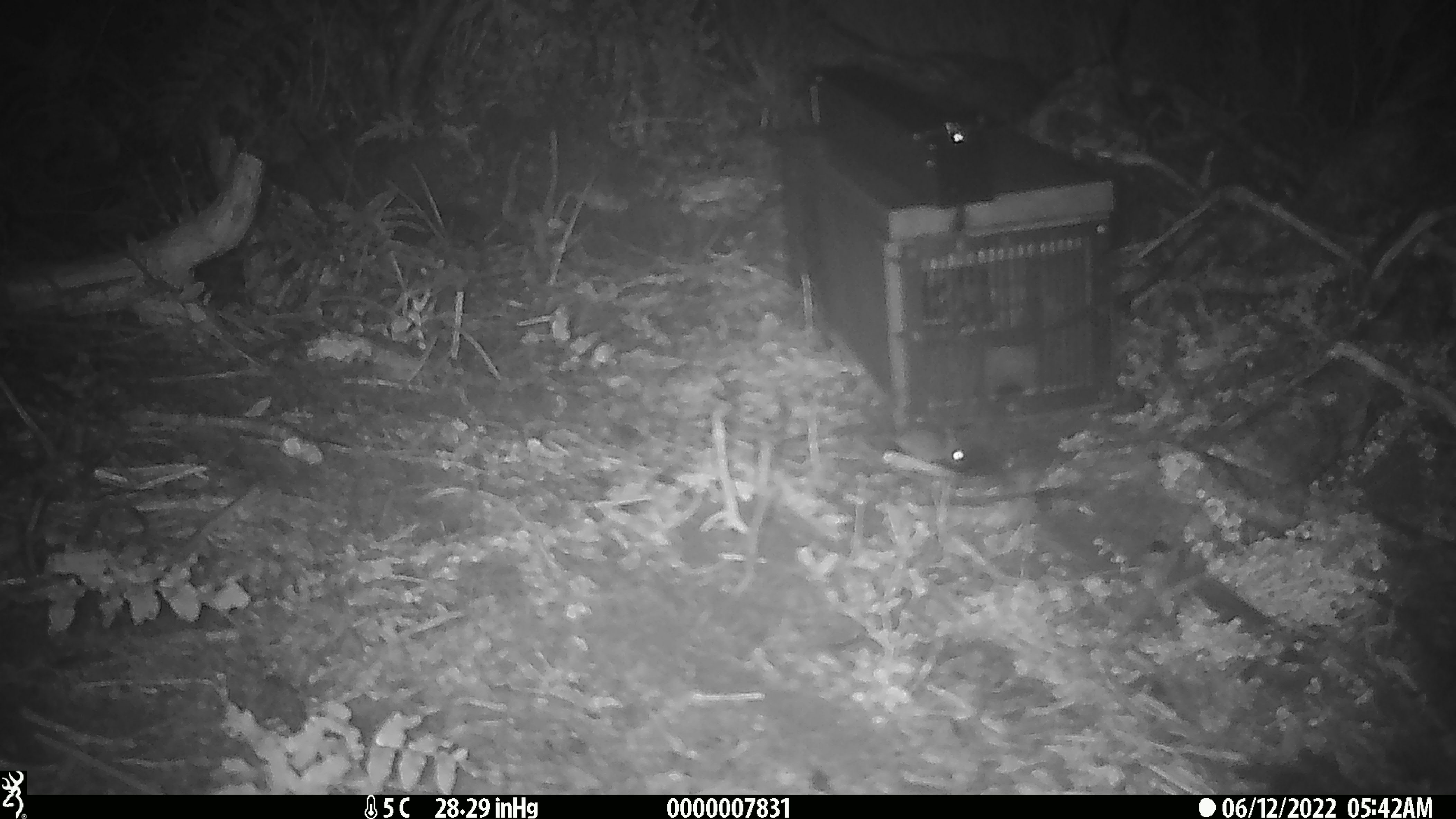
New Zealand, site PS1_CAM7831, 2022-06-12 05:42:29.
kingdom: Animalia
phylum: Chordata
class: Mammalia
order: Rodentia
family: Muridae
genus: Mus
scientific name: Mus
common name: mouse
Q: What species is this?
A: Mouse (Mus).